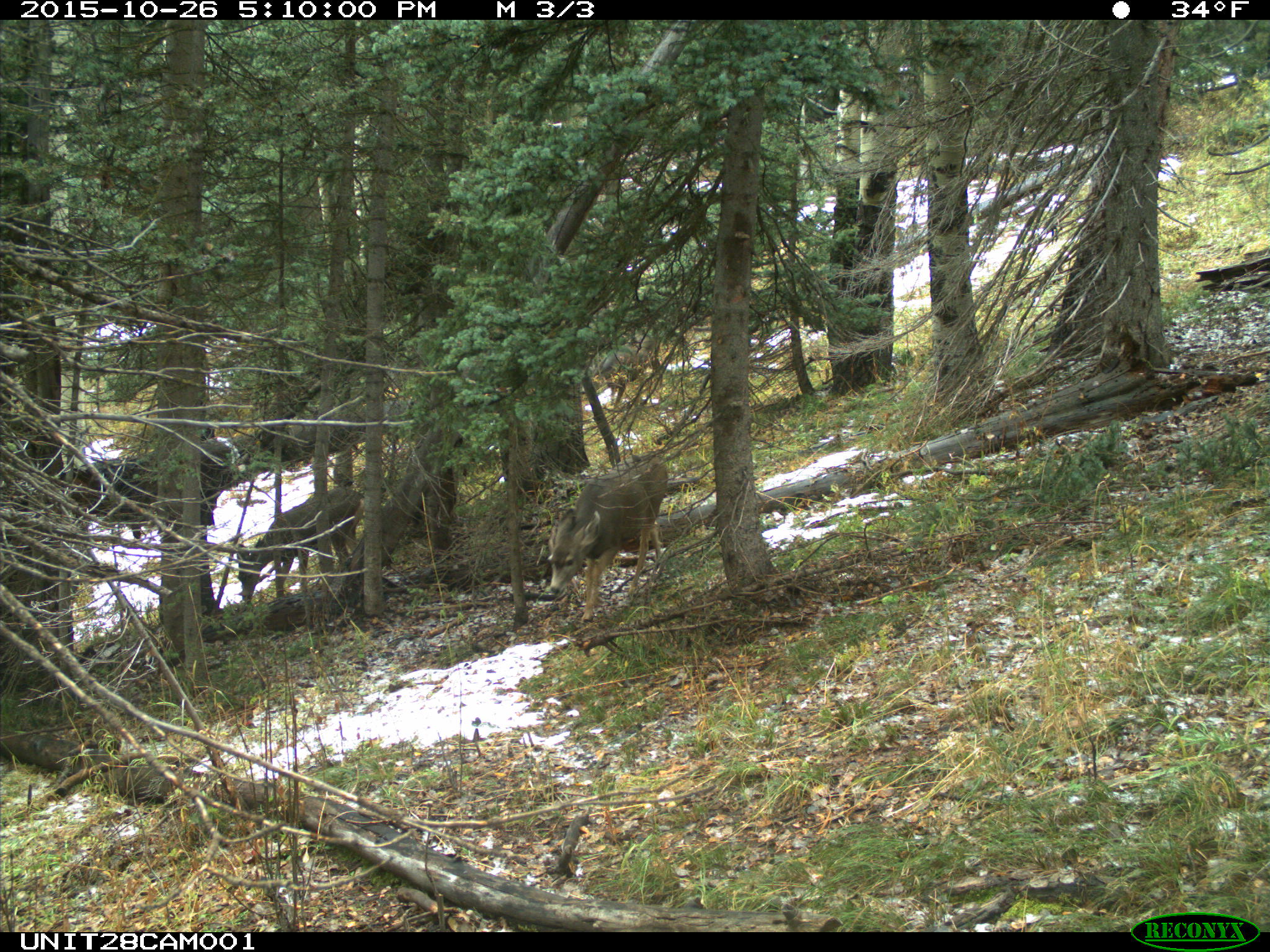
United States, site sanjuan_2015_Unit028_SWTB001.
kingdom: Animalia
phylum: Chordata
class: Mammalia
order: Artiodactyla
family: Cervidae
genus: Odocoileus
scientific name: Odocoileus hemionus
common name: mule deer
Odocoileus hemionus (mule deer).